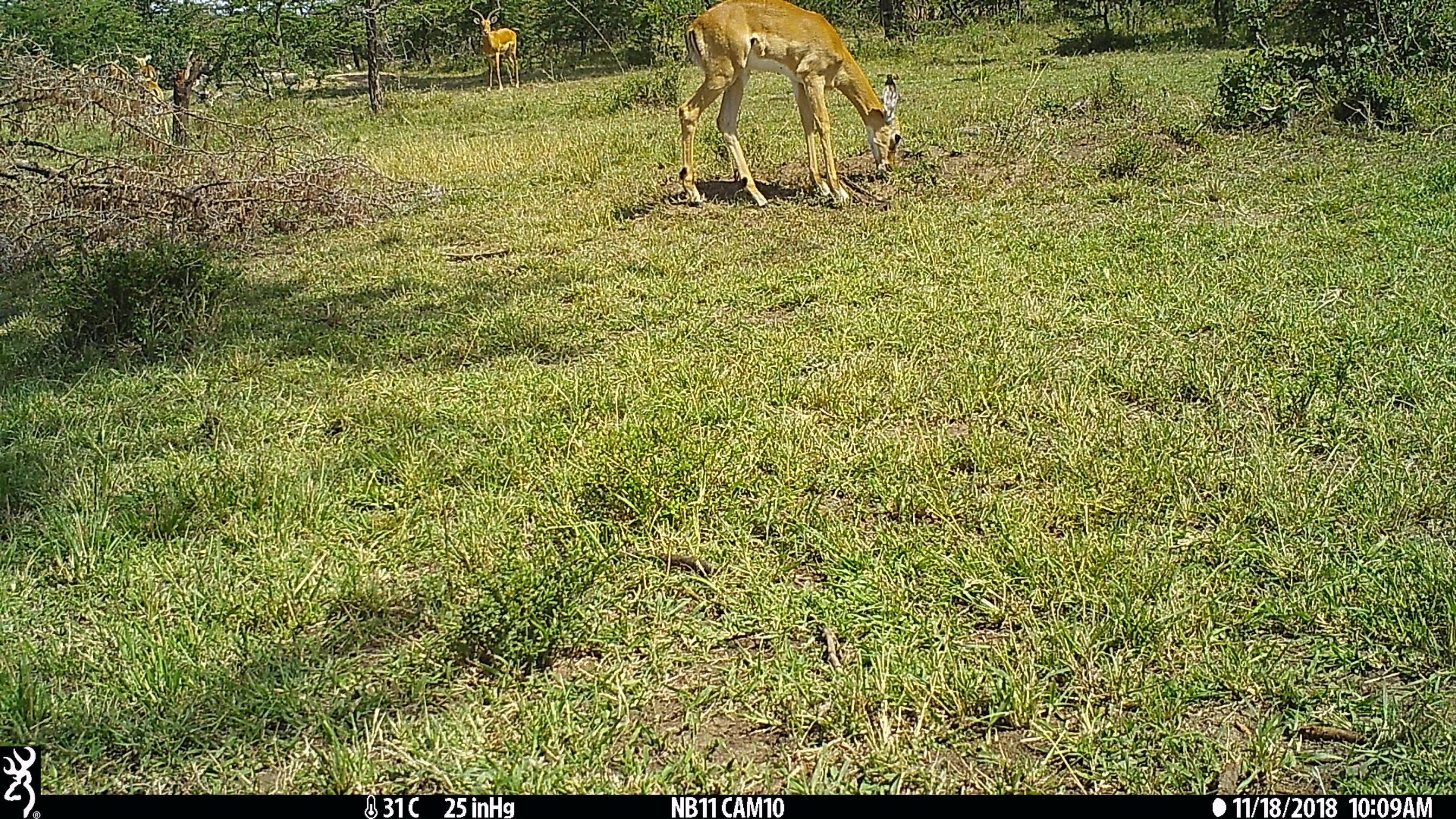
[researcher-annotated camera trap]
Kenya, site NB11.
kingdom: Animalia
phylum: Chordata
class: Mammalia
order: Artiodactyla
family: Bovidae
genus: Aepyceros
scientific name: Aepyceros melampus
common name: impala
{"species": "impala (Aepyceros melampus)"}